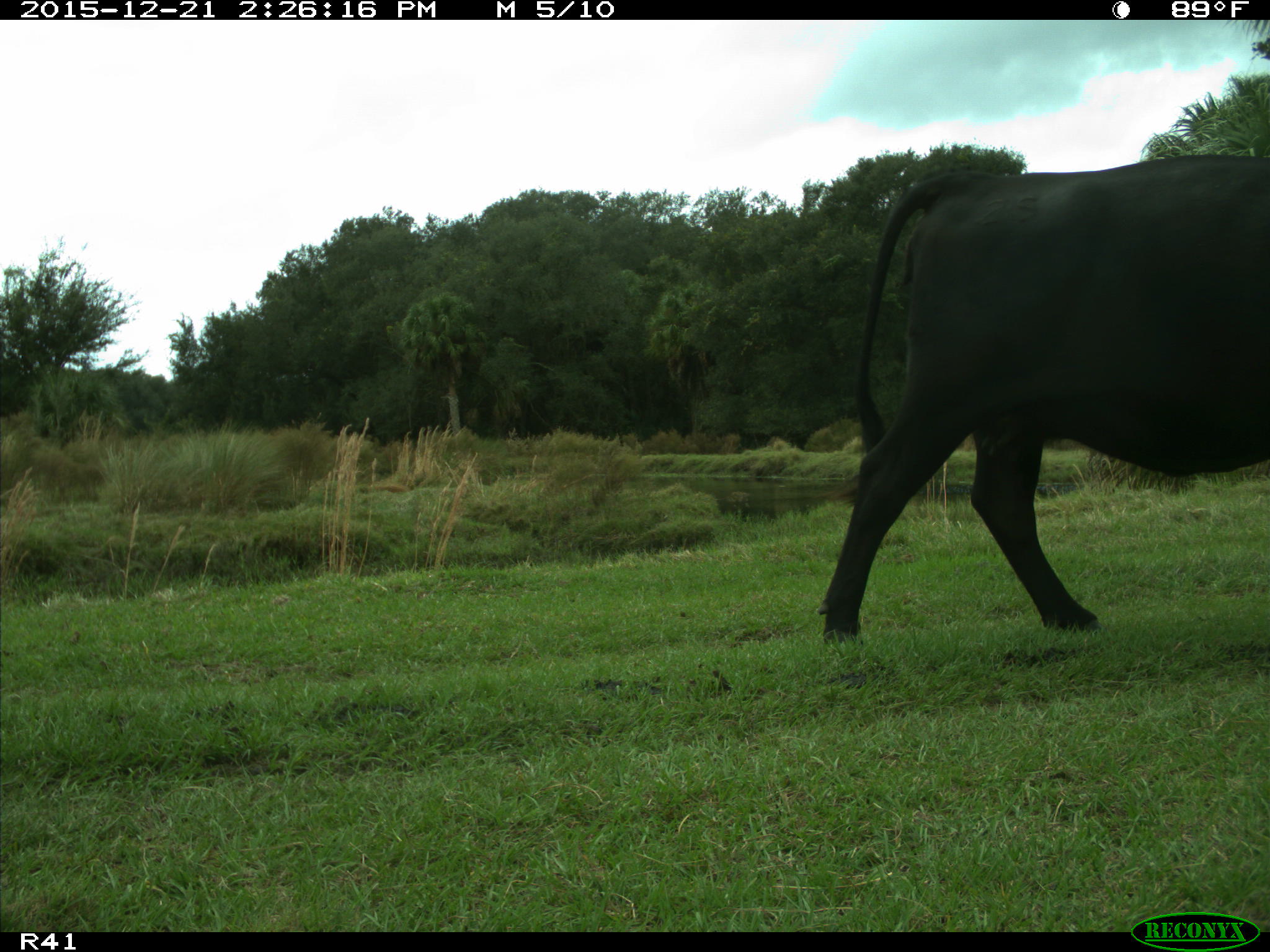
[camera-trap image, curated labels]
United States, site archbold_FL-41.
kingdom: Animalia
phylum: Chordata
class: Mammalia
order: Artiodactyla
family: Bovidae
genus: Bos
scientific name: Bos taurus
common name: domestic cow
Bos taurus (domestic cow).